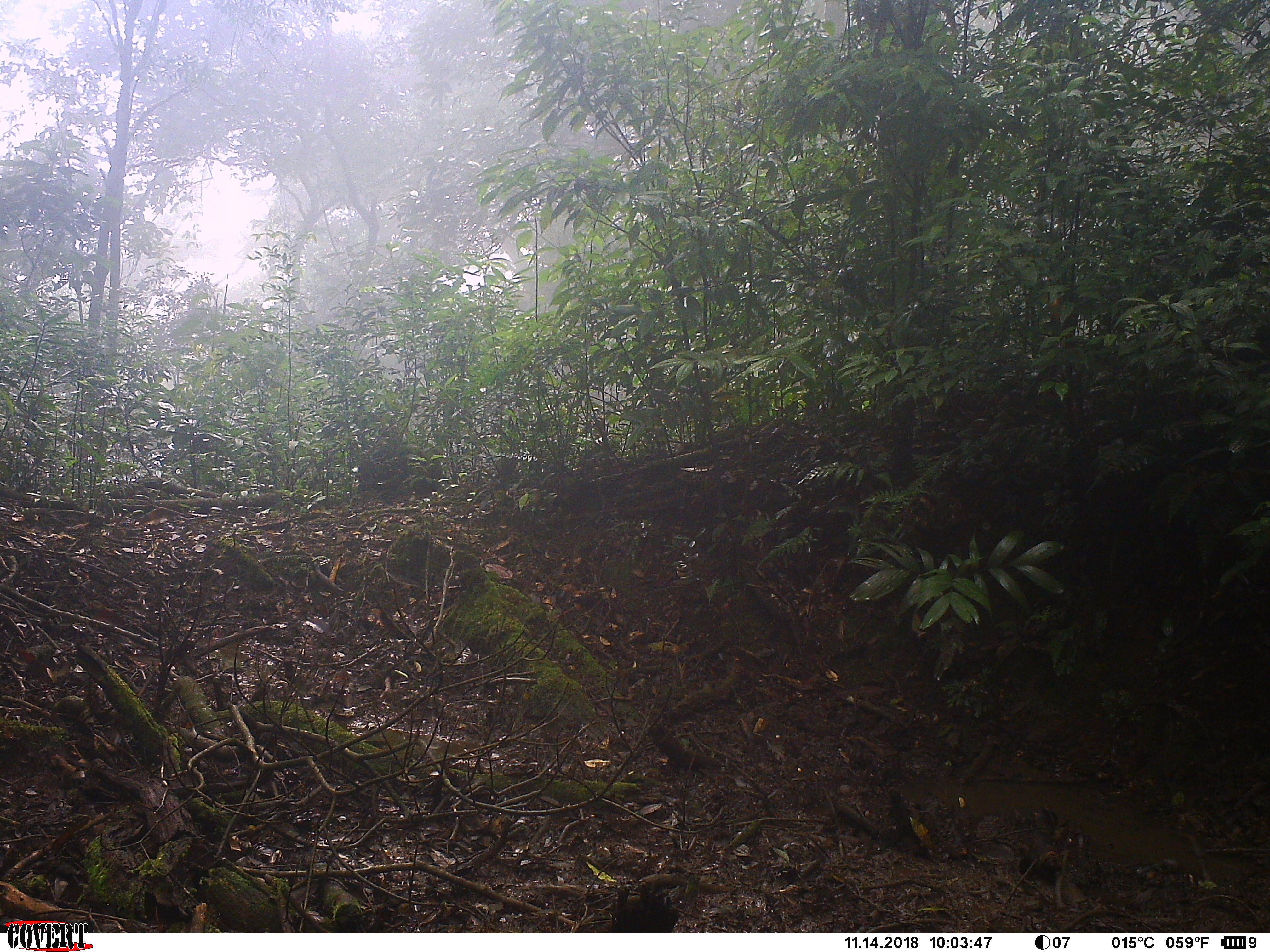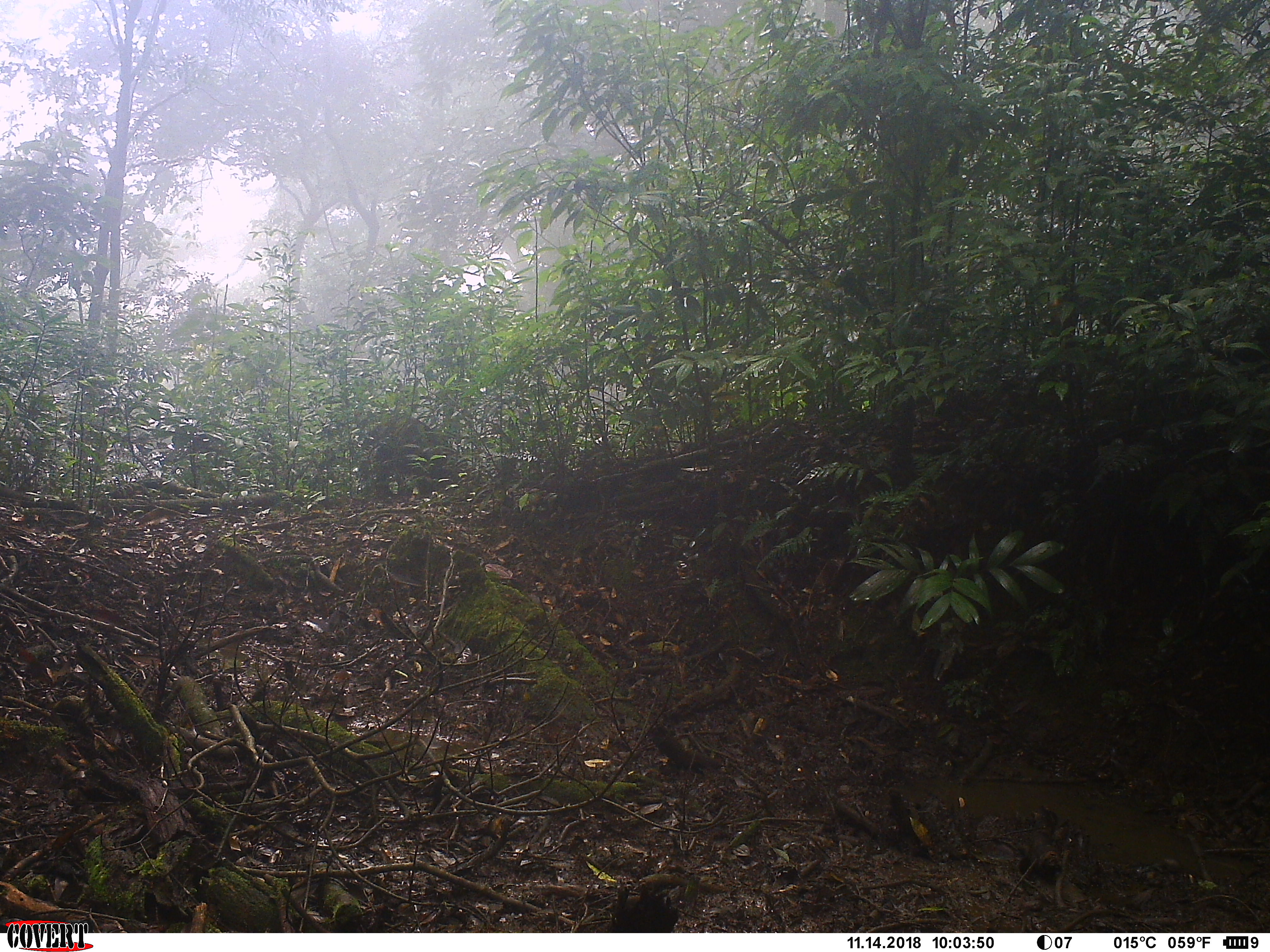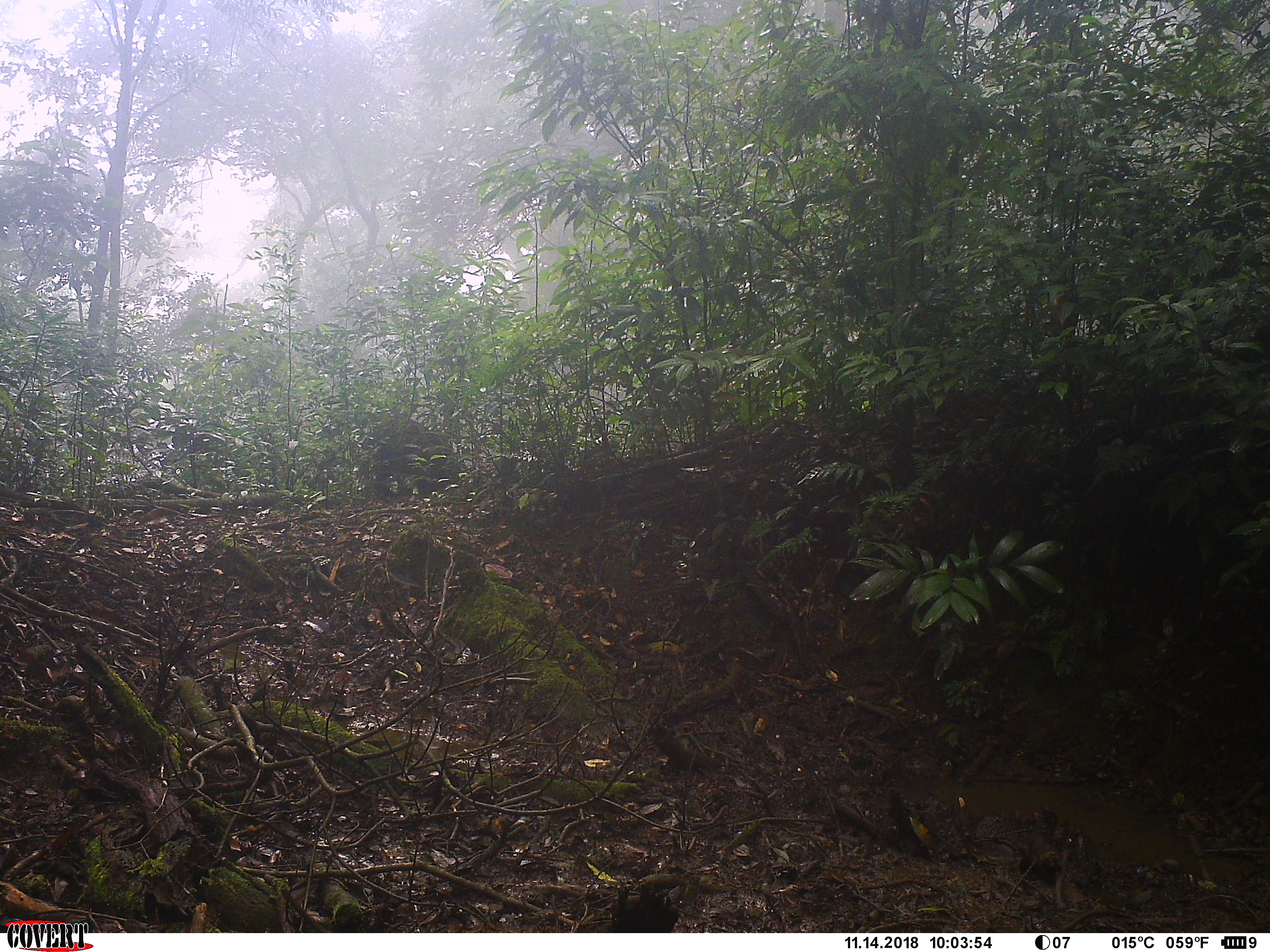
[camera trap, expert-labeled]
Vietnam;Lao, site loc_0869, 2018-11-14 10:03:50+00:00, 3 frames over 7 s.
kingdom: Animalia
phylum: Chordata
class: Mammalia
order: Artiodactyla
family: Suidae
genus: Sus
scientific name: Sus scrofa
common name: eurasian wild pig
Eurasian wild pig (Sus scrofa). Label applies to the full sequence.